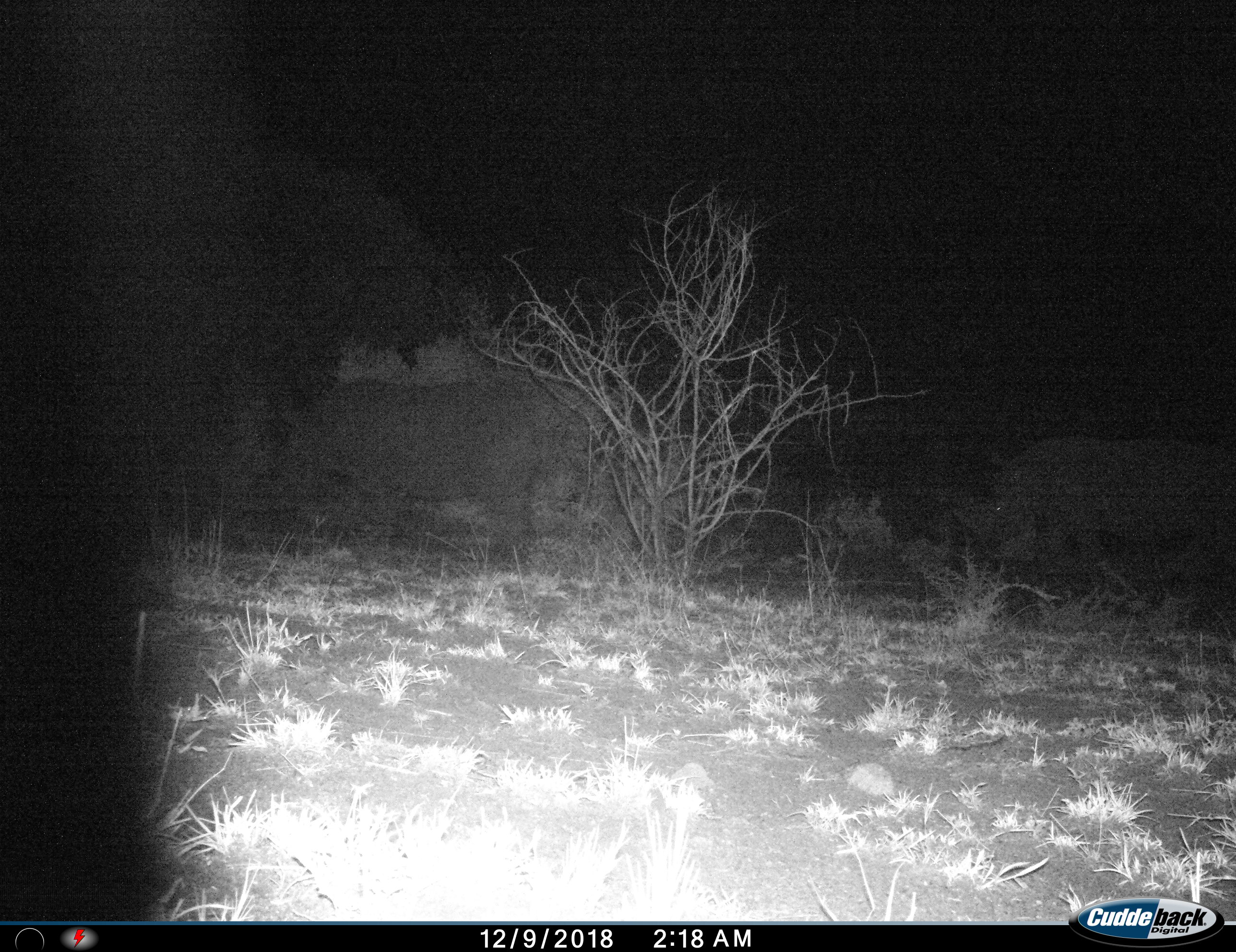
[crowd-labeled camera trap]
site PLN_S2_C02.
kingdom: Animalia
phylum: Chordata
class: Mammalia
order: Perissodactyla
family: Rhinocerotidae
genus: Ceratotherium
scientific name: Ceratotherium simum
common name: white rhinoceros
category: rhinoceroswhite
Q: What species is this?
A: Rhinoceroswhite (white rhinoceros) (Ceratotherium simum).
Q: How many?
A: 2.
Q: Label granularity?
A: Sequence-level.